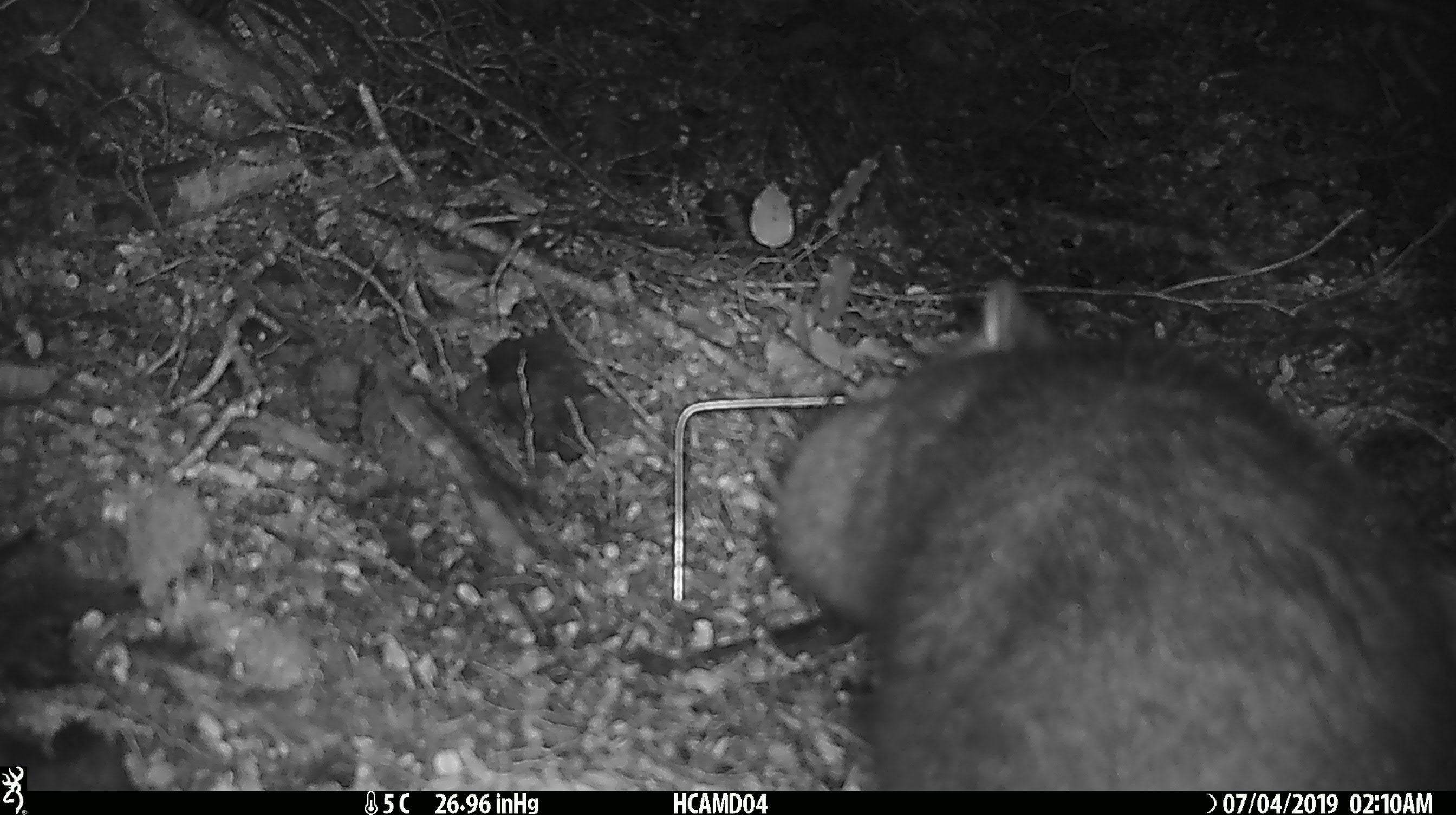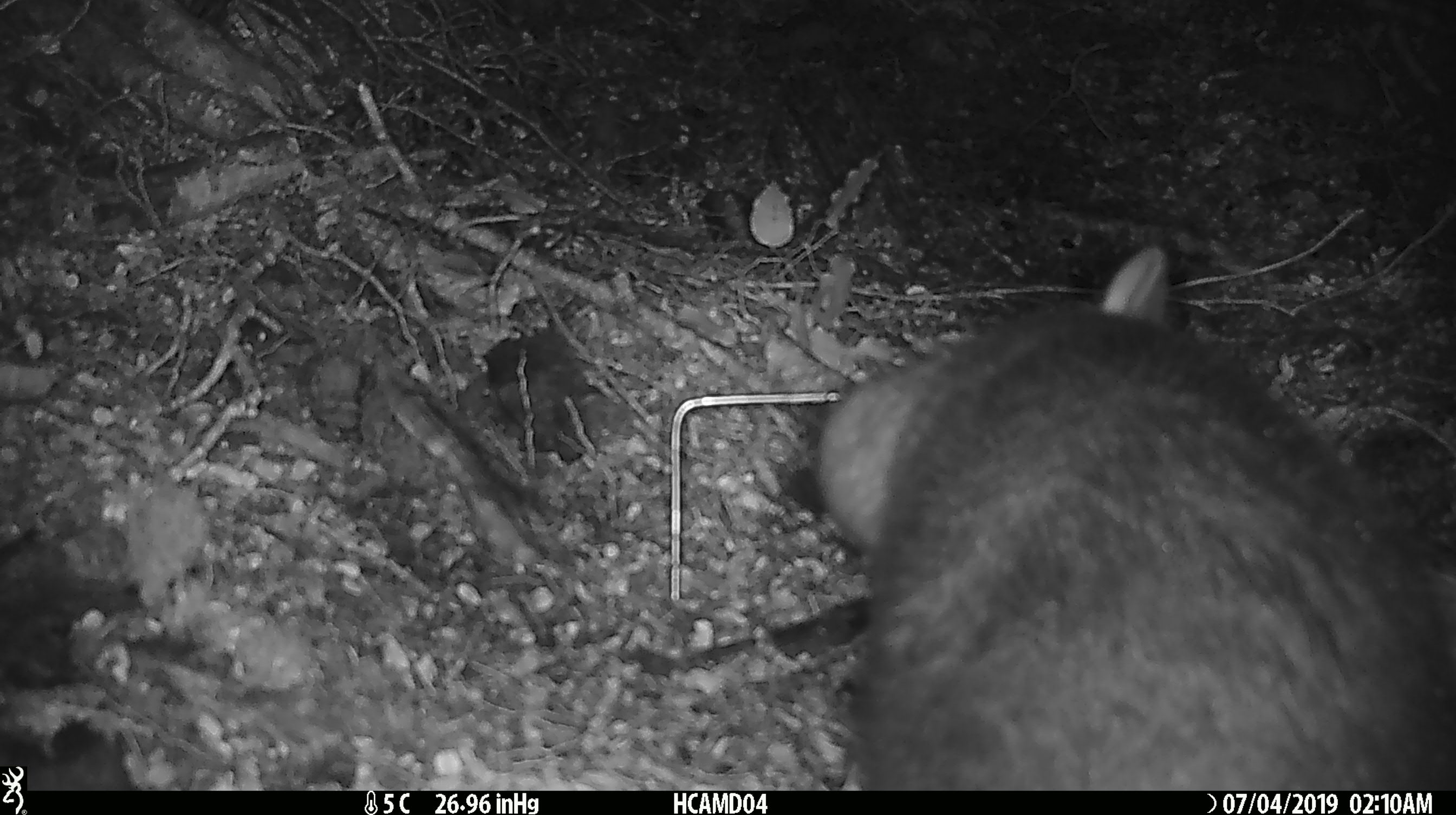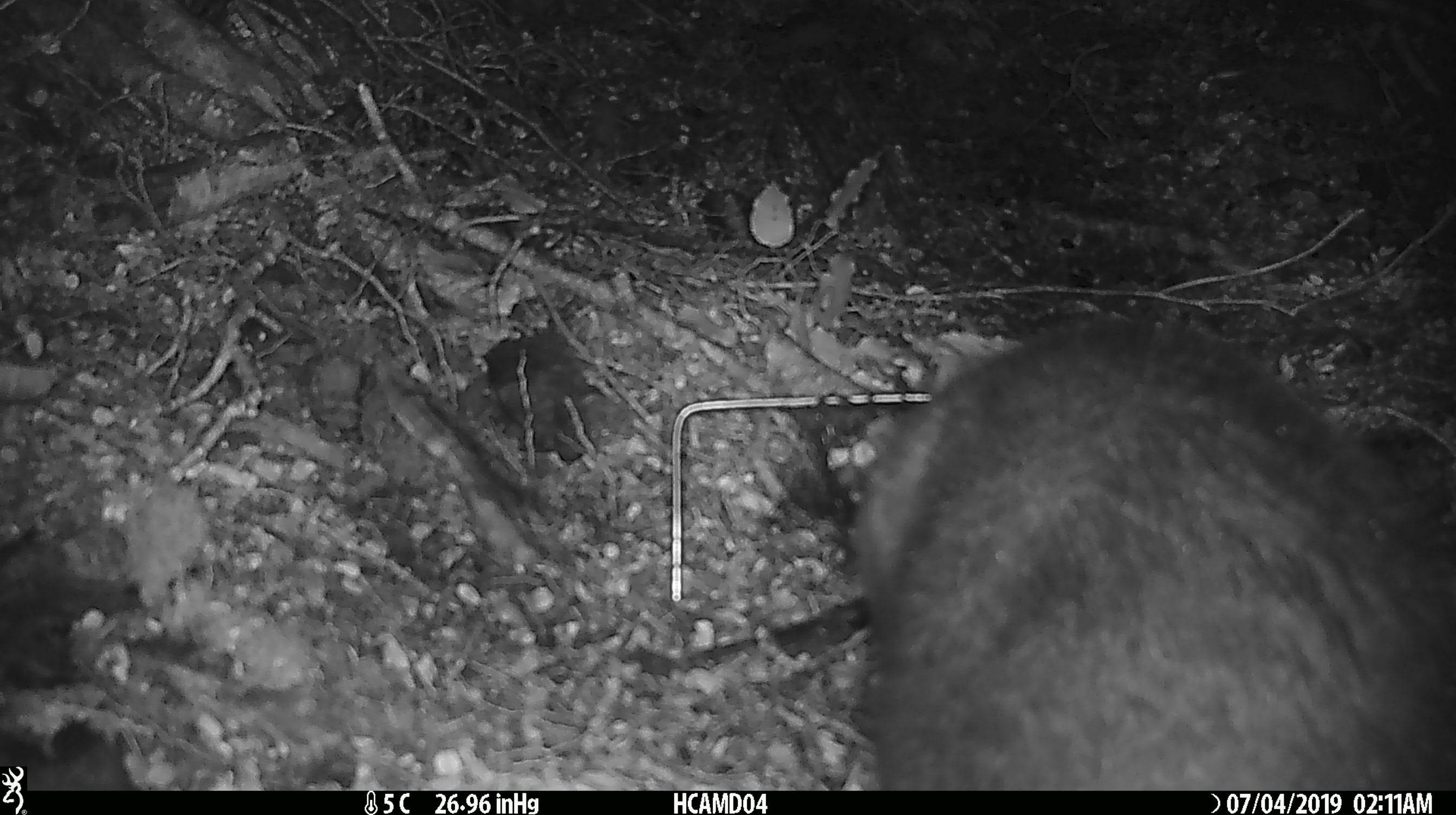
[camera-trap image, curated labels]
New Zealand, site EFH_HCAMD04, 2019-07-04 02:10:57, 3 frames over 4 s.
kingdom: Animalia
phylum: Chordata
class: Mammalia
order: Diprotodontia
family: Phalangeridae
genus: Trichosurus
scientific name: Trichosurus vulpecula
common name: common brushtail possum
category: possum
Possum (common brushtail possum) (Trichosurus vulpecula).